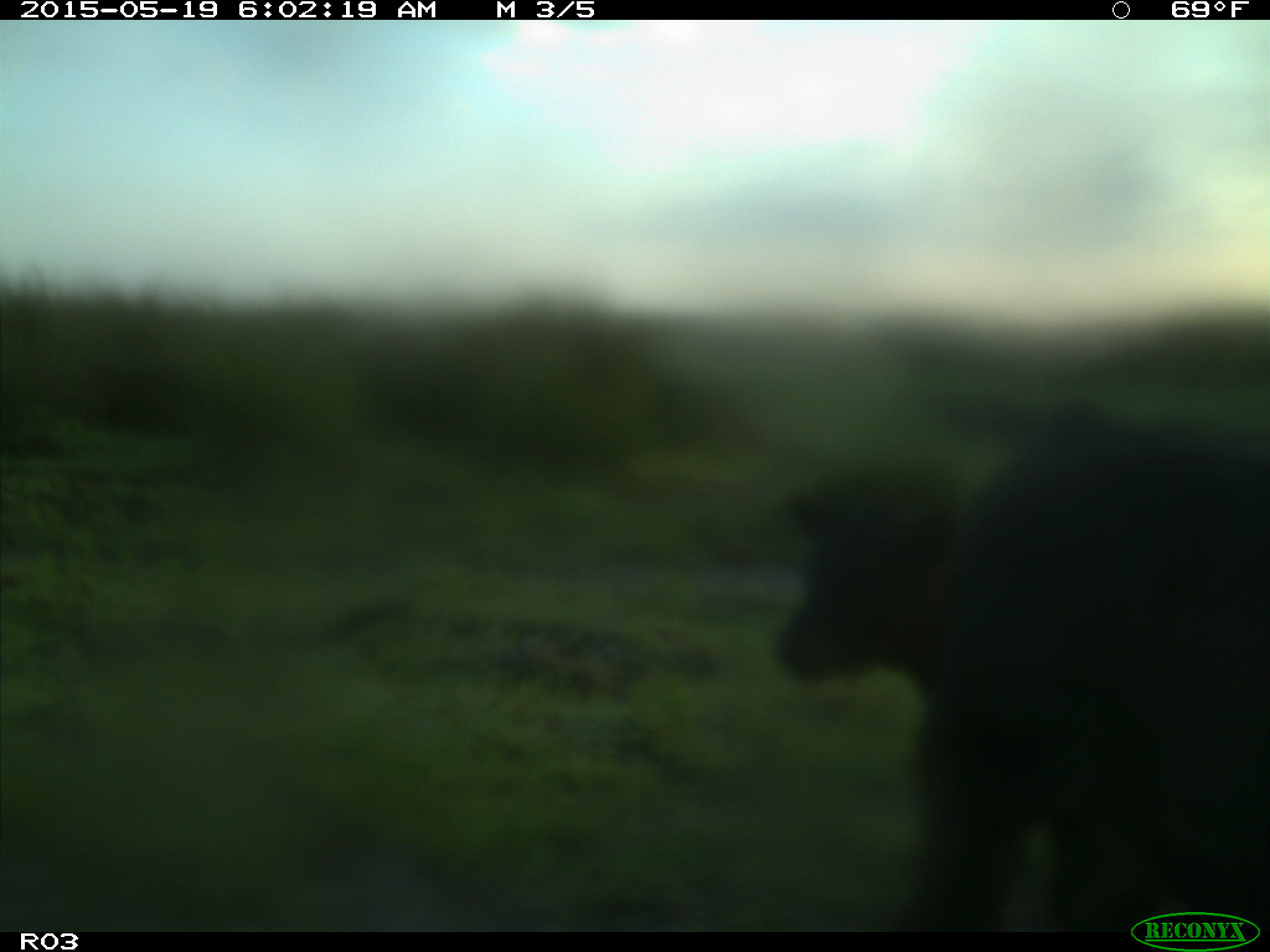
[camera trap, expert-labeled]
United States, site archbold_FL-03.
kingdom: Animalia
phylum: Chordata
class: Mammalia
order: Artiodactyla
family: Bovidae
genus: Bos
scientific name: Bos taurus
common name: domestic cow